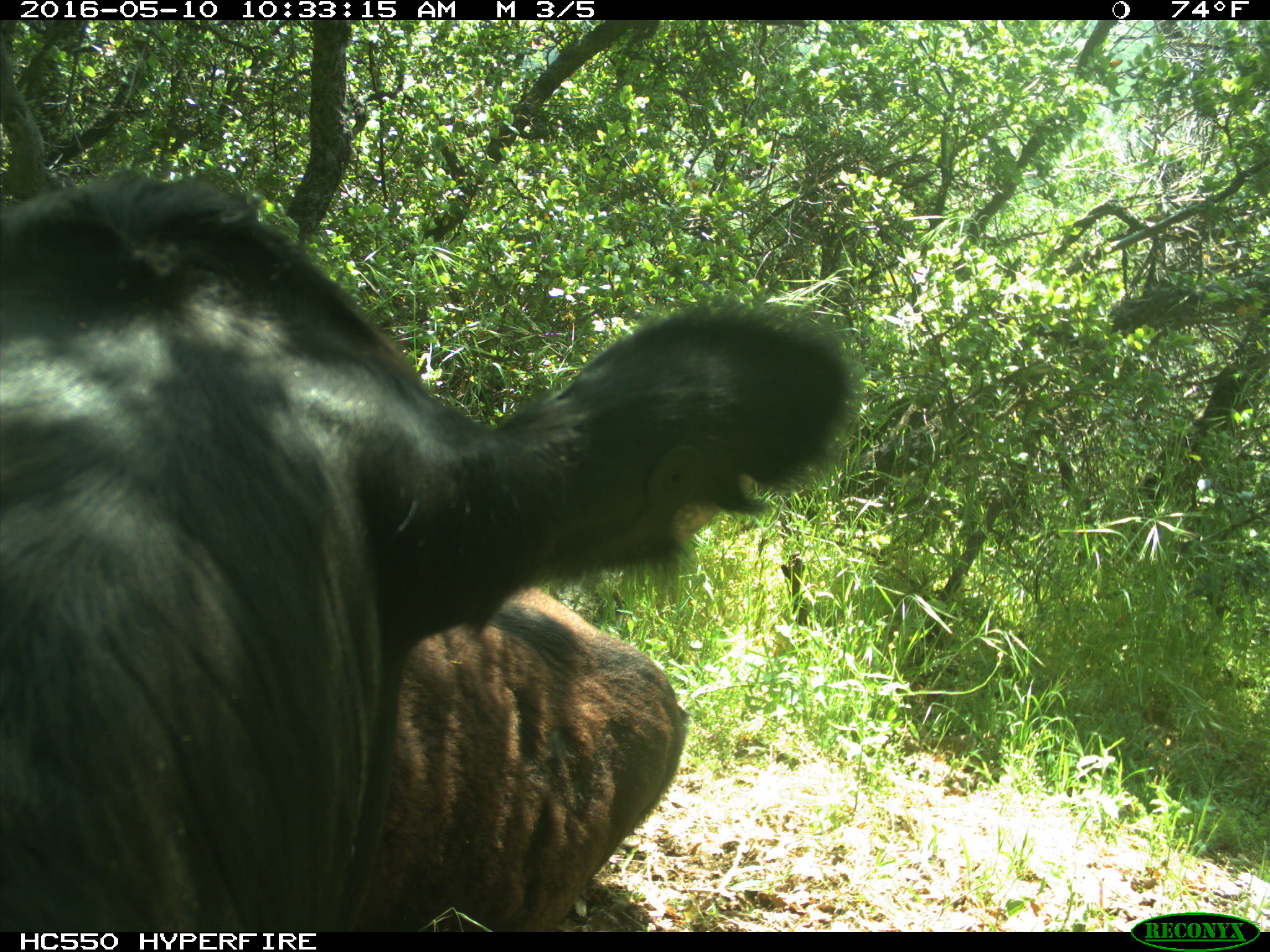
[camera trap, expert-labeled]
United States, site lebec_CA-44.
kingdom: Animalia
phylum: Chordata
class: Mammalia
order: Artiodactyla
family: Bovidae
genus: Bos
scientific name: Bos taurus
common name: domestic cow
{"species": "Bos taurus (domestic cow)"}